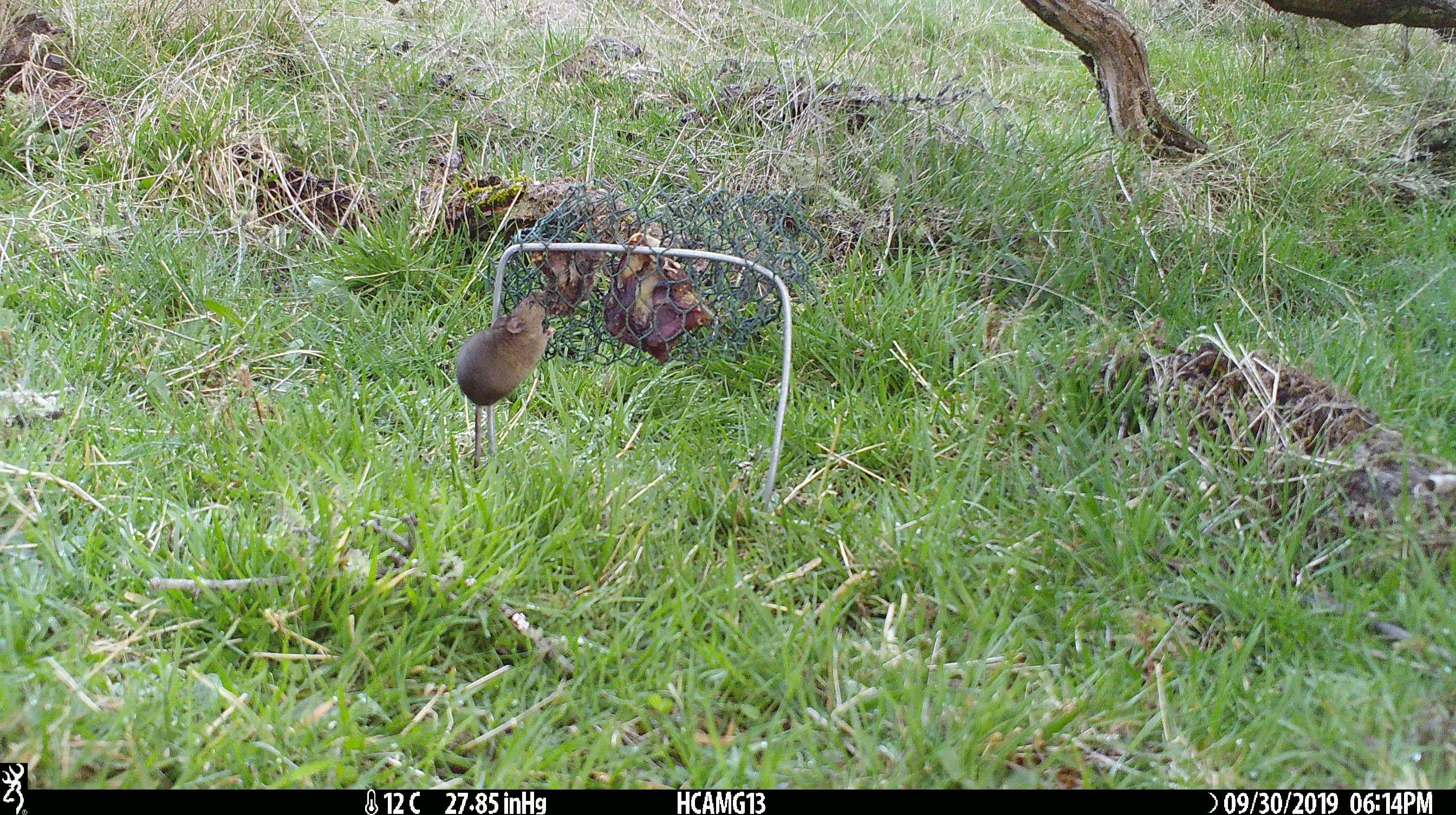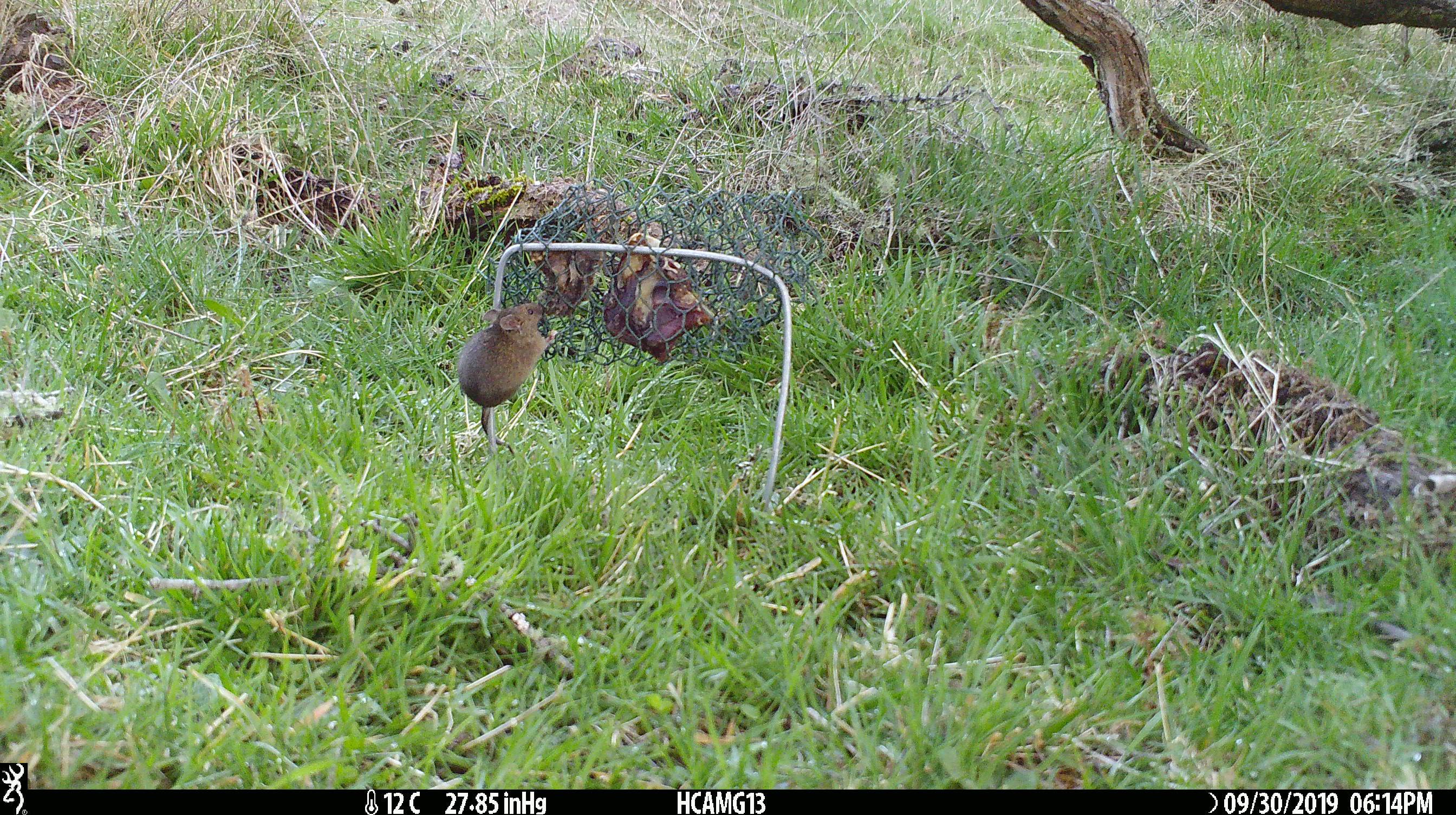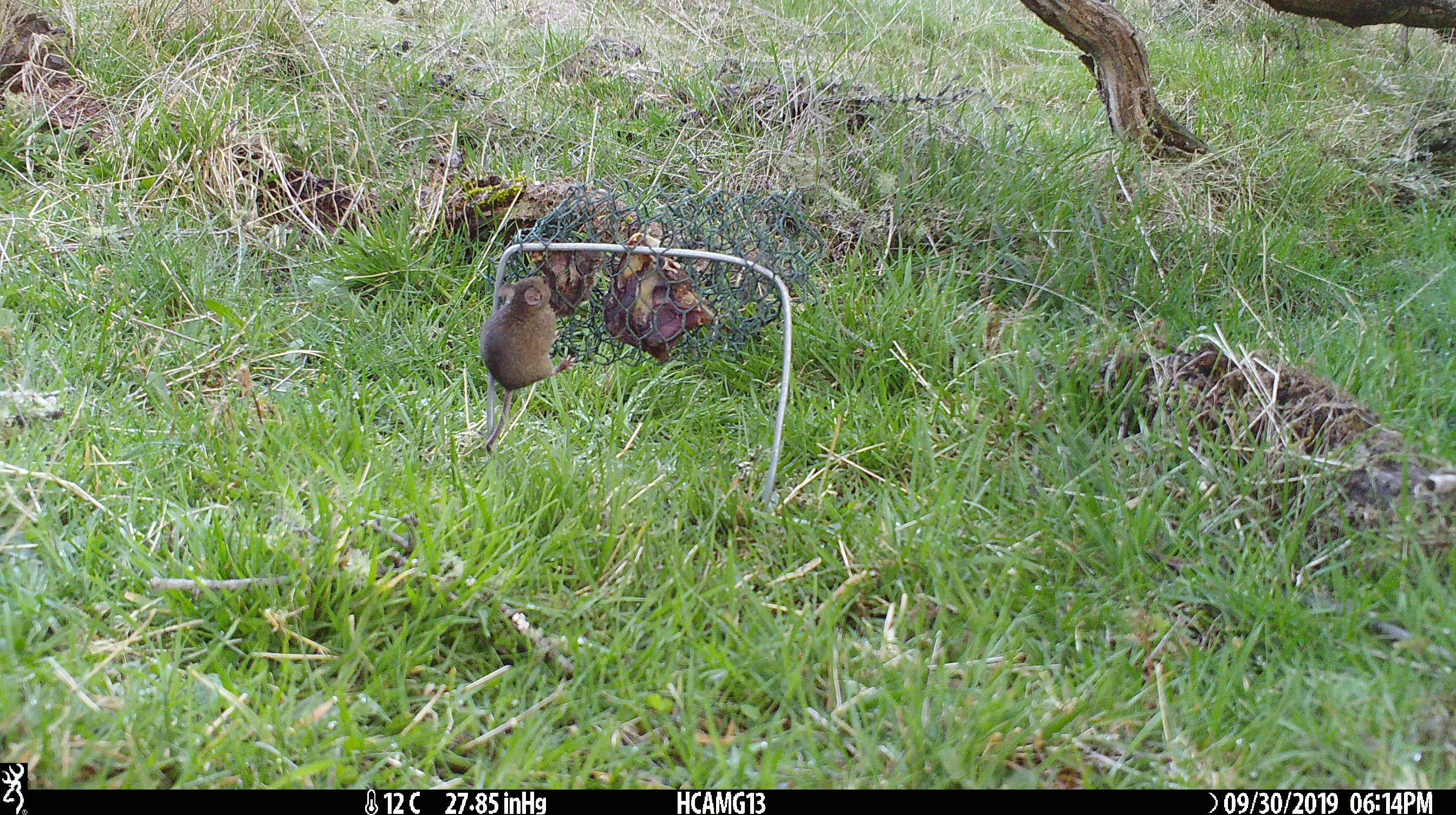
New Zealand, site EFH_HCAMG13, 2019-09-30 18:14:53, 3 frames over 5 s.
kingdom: Animalia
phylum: Chordata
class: Mammalia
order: Rodentia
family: Muridae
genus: Mus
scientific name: Mus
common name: mouse